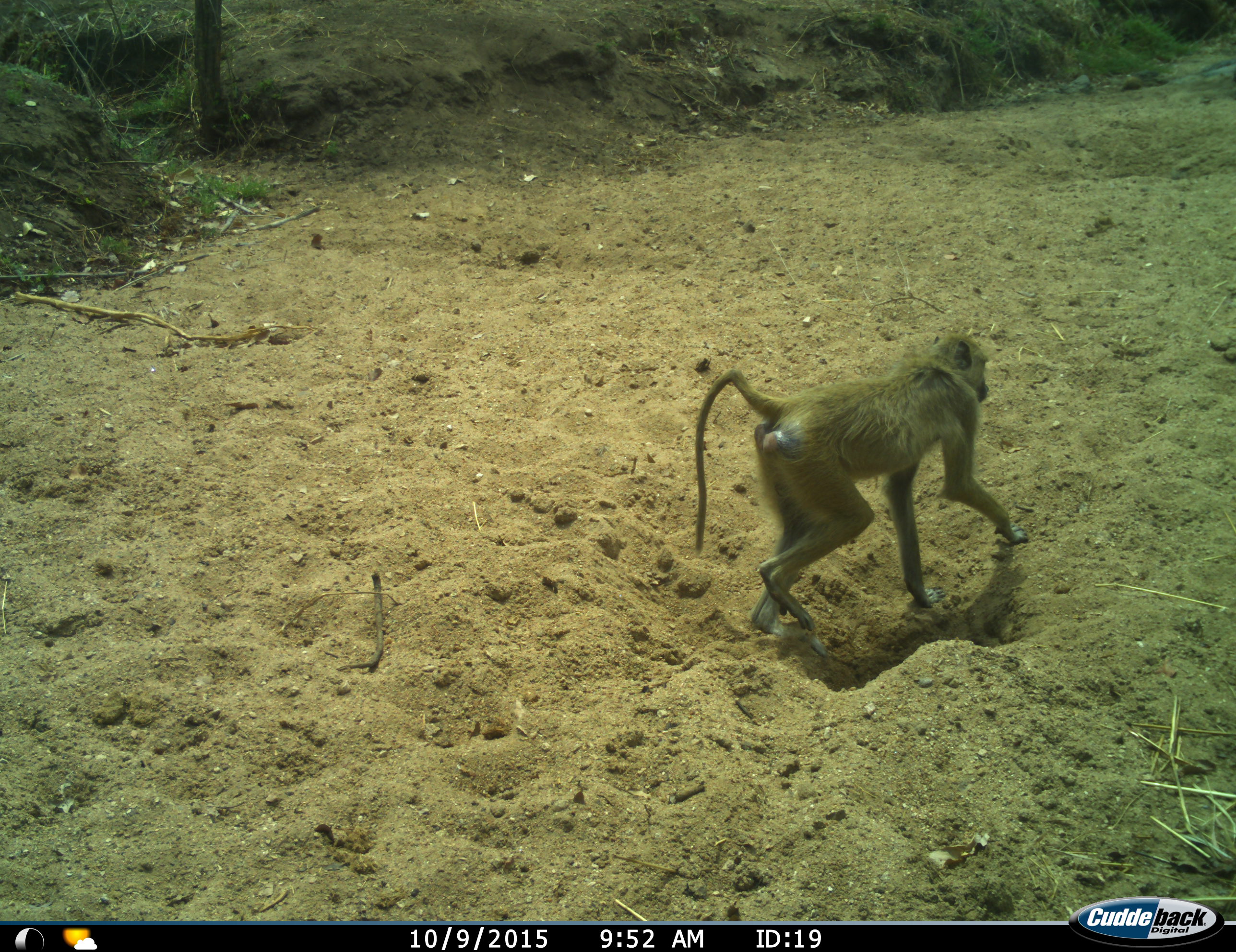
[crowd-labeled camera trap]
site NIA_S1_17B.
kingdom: Animalia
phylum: Chordata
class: Mammalia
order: Primates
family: Cercopithecidae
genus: Papio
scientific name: Papio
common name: baboon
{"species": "baboon (Papio)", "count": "1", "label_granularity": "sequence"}